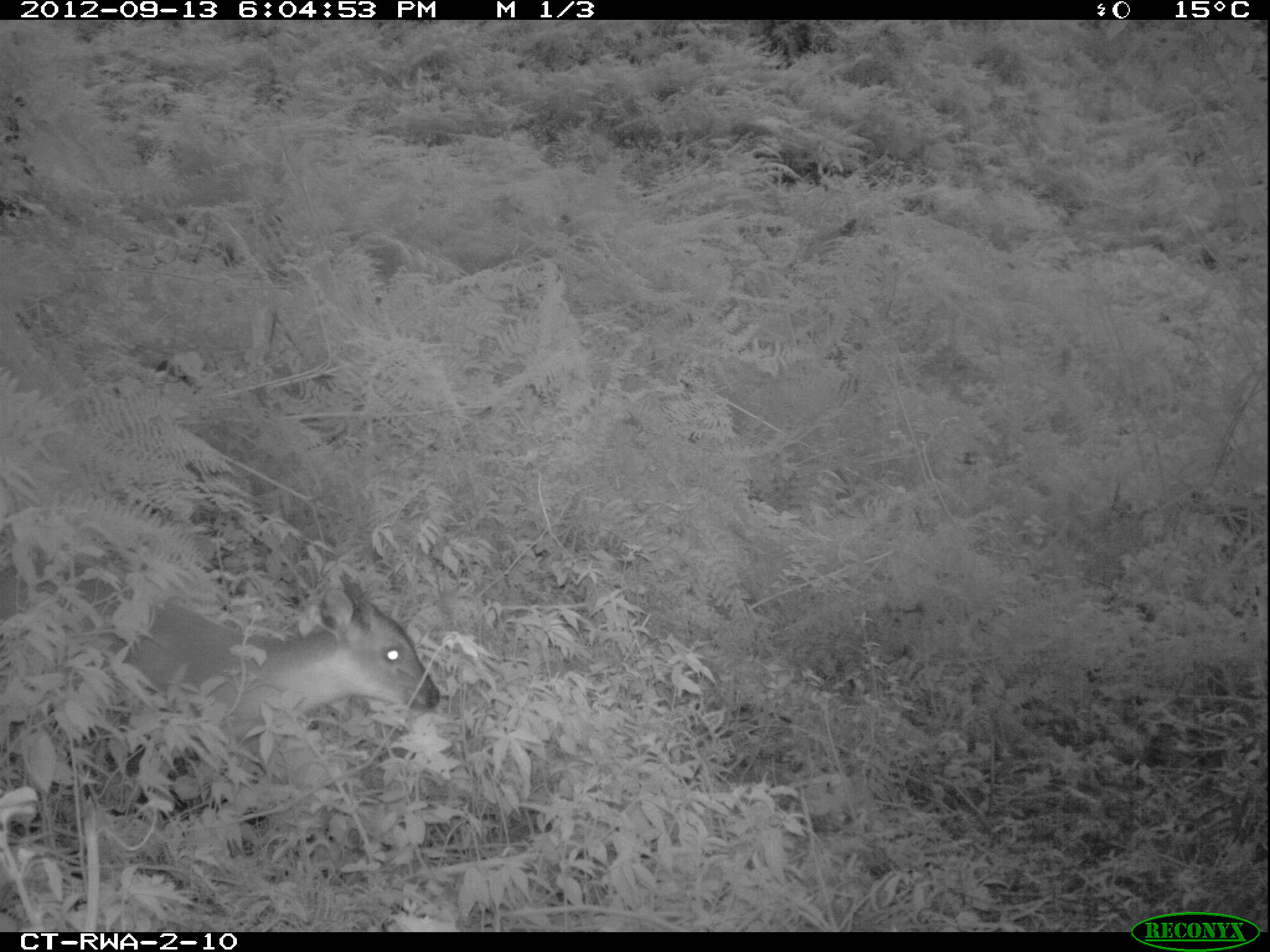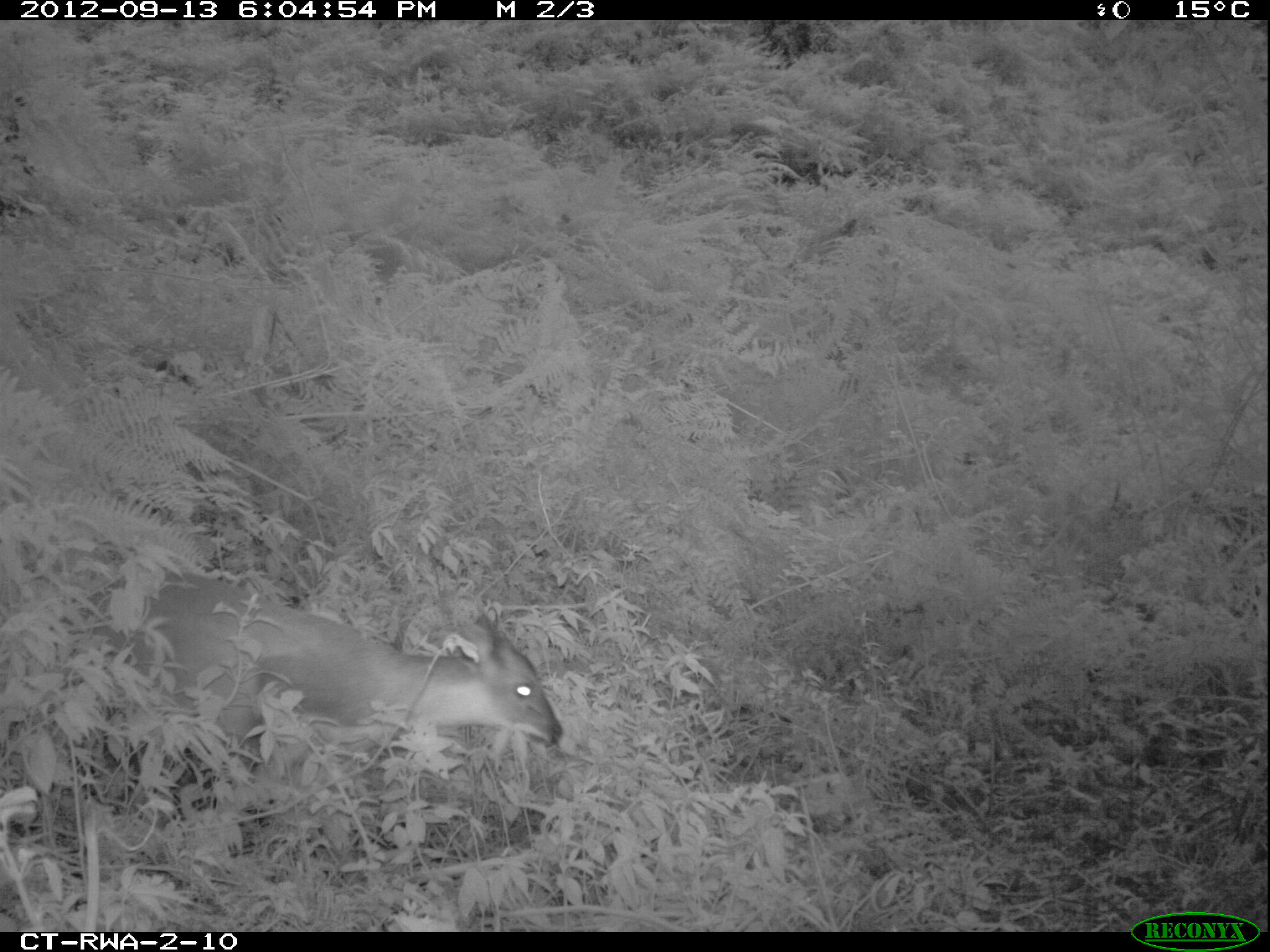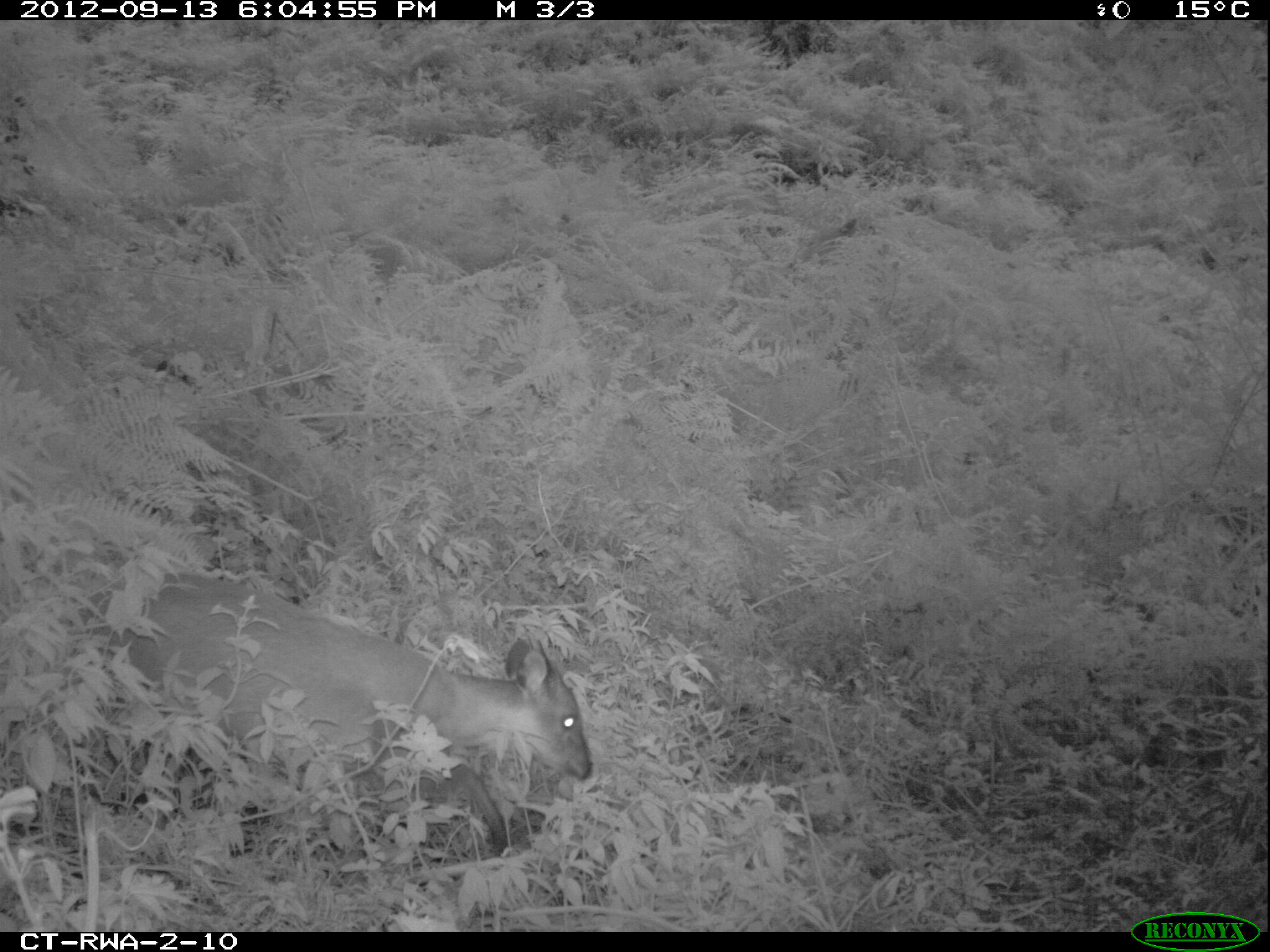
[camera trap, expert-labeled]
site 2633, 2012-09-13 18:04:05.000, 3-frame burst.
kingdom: Animalia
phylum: Chordata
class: Mammalia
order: Artiodactyla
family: Bovidae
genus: Cephalophus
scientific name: Cephalophus nigrifrons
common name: black-fronted duiker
Cephalophus nigrifrons (black-fronted duiker), count 1.